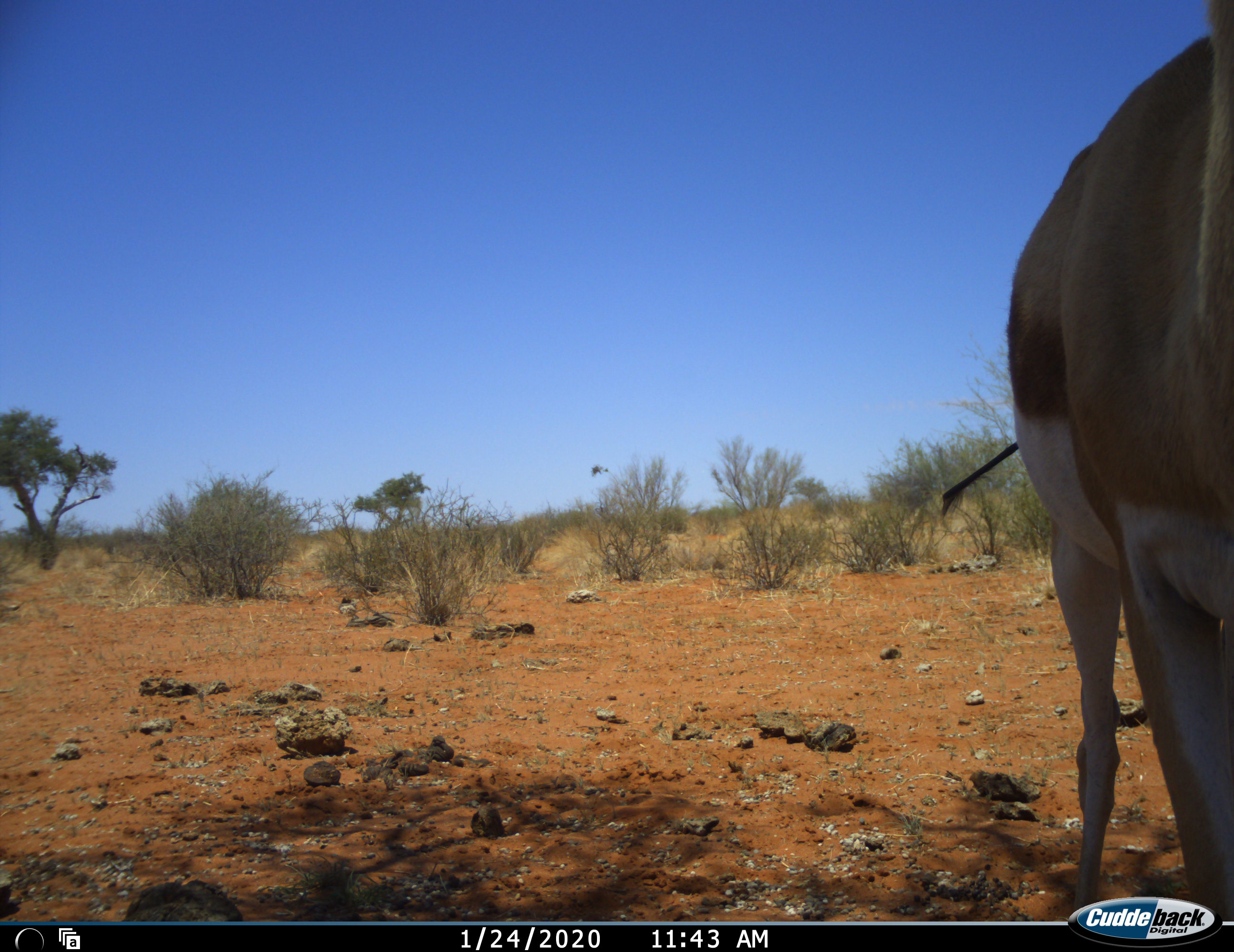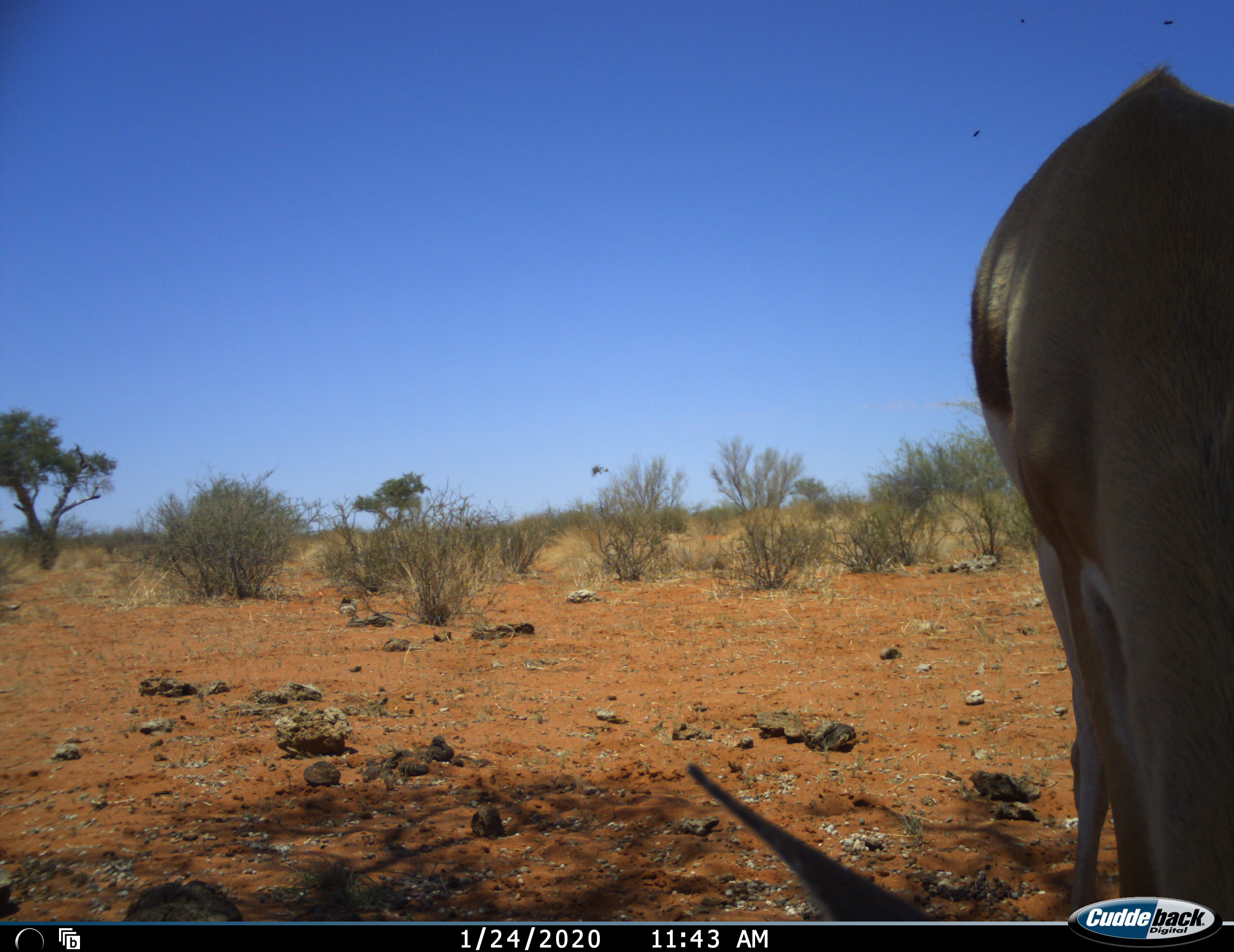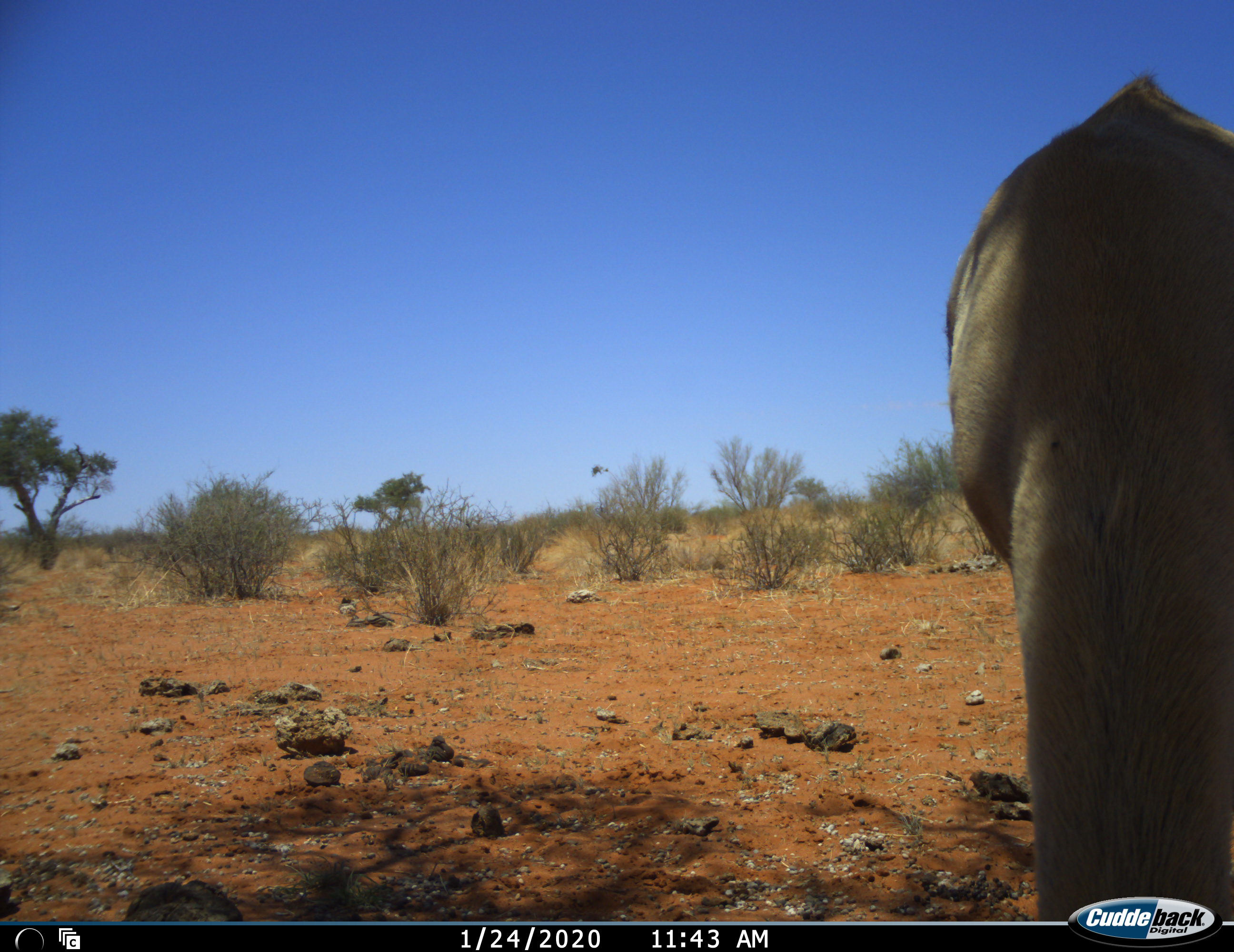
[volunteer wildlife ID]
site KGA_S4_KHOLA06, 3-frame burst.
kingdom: Animalia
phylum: Chordata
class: Mammalia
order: Artiodactyla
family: Bovidae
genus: Antidorcas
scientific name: Antidorcas marsupialis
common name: springbok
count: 1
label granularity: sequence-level